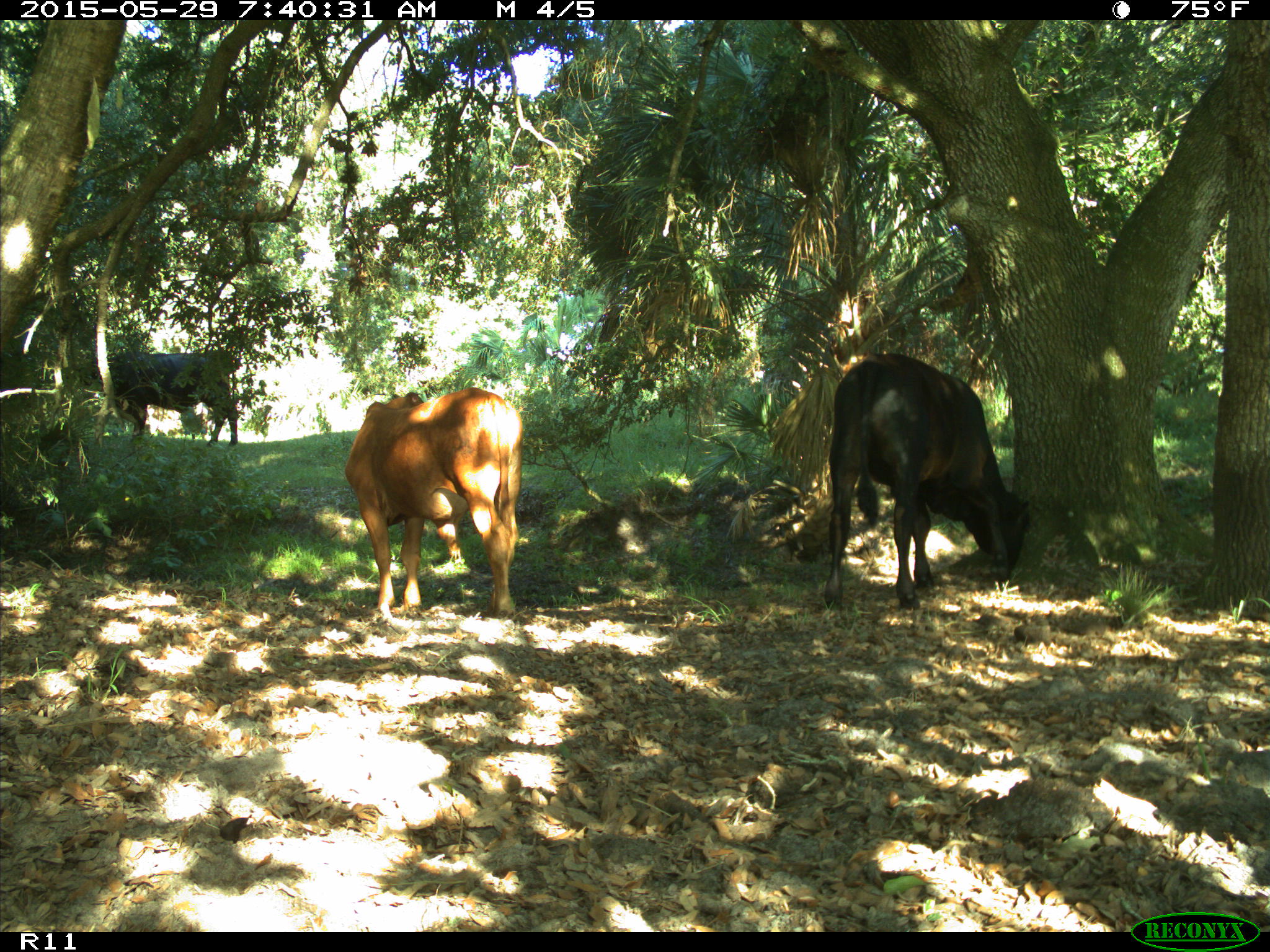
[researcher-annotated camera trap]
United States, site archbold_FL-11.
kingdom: Animalia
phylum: Chordata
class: Mammalia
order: Artiodactyla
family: Bovidae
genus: Bos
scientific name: Bos taurus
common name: domestic cow